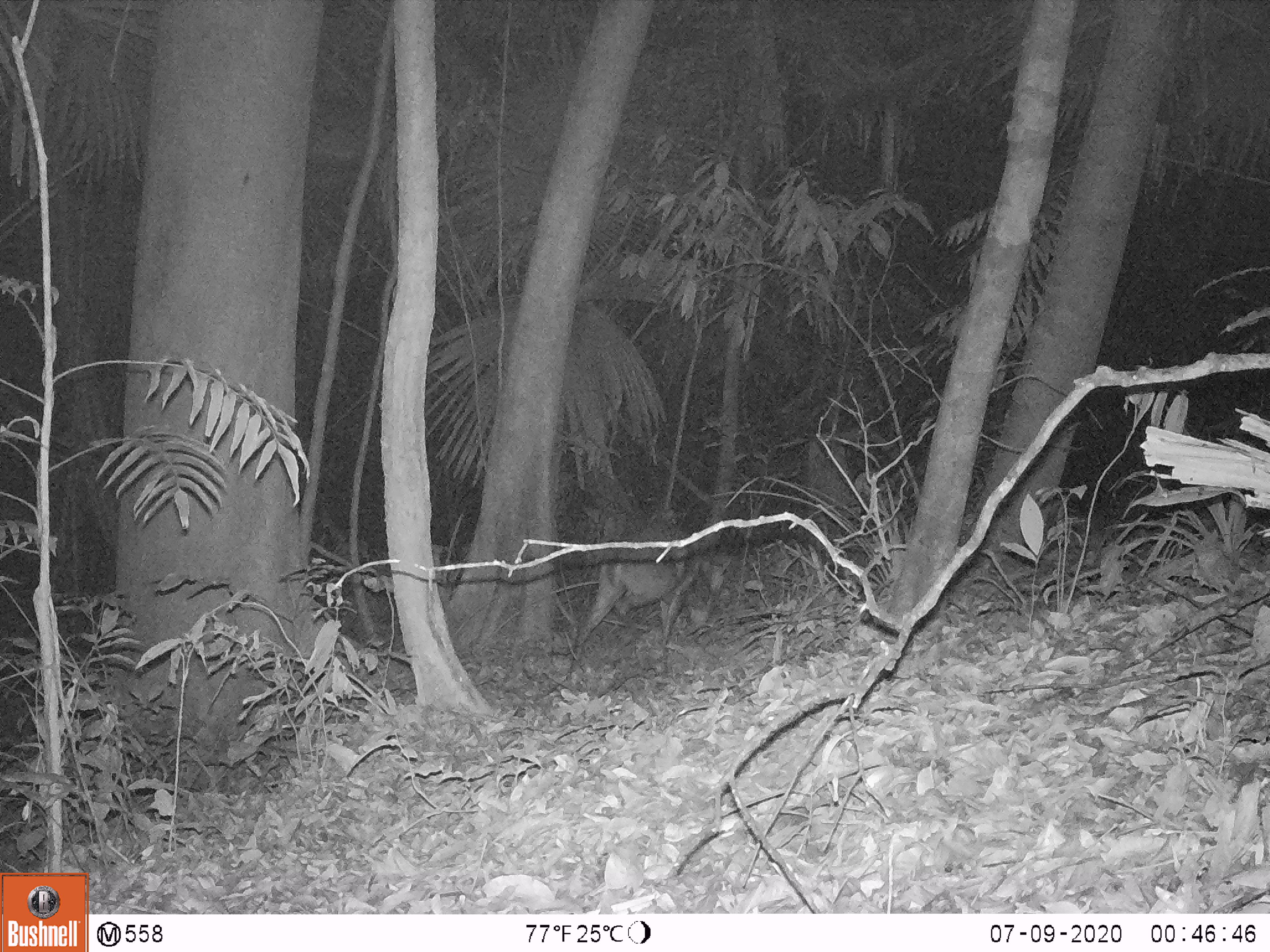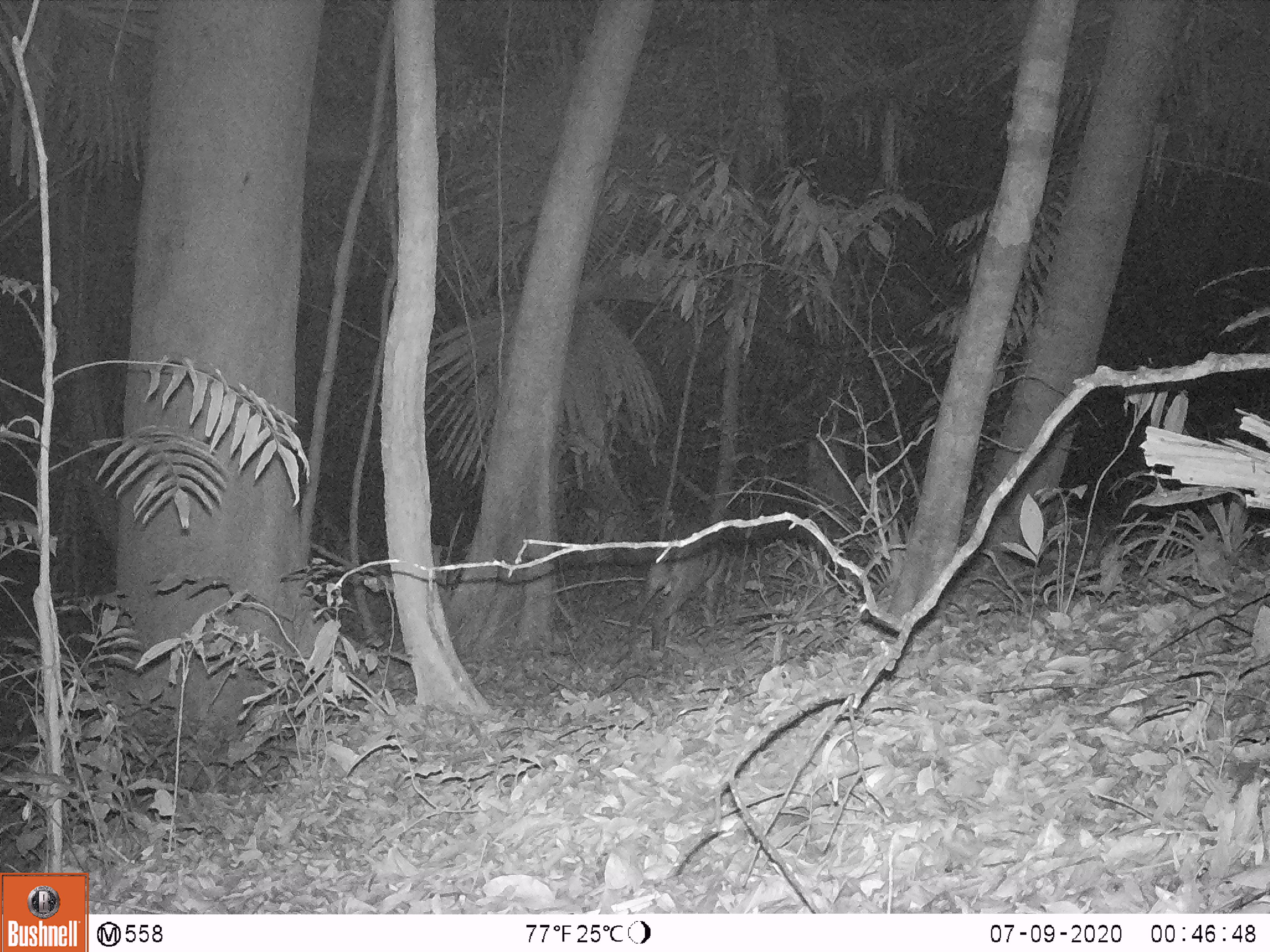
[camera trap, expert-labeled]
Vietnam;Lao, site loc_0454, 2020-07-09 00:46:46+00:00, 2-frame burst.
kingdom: Animalia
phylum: Chordata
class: Mammalia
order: Artiodactyla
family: Cervidae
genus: Muntiacus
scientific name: Muntiacus vuquangensis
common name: large-antlered muntjac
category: large antlered muntjac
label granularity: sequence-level